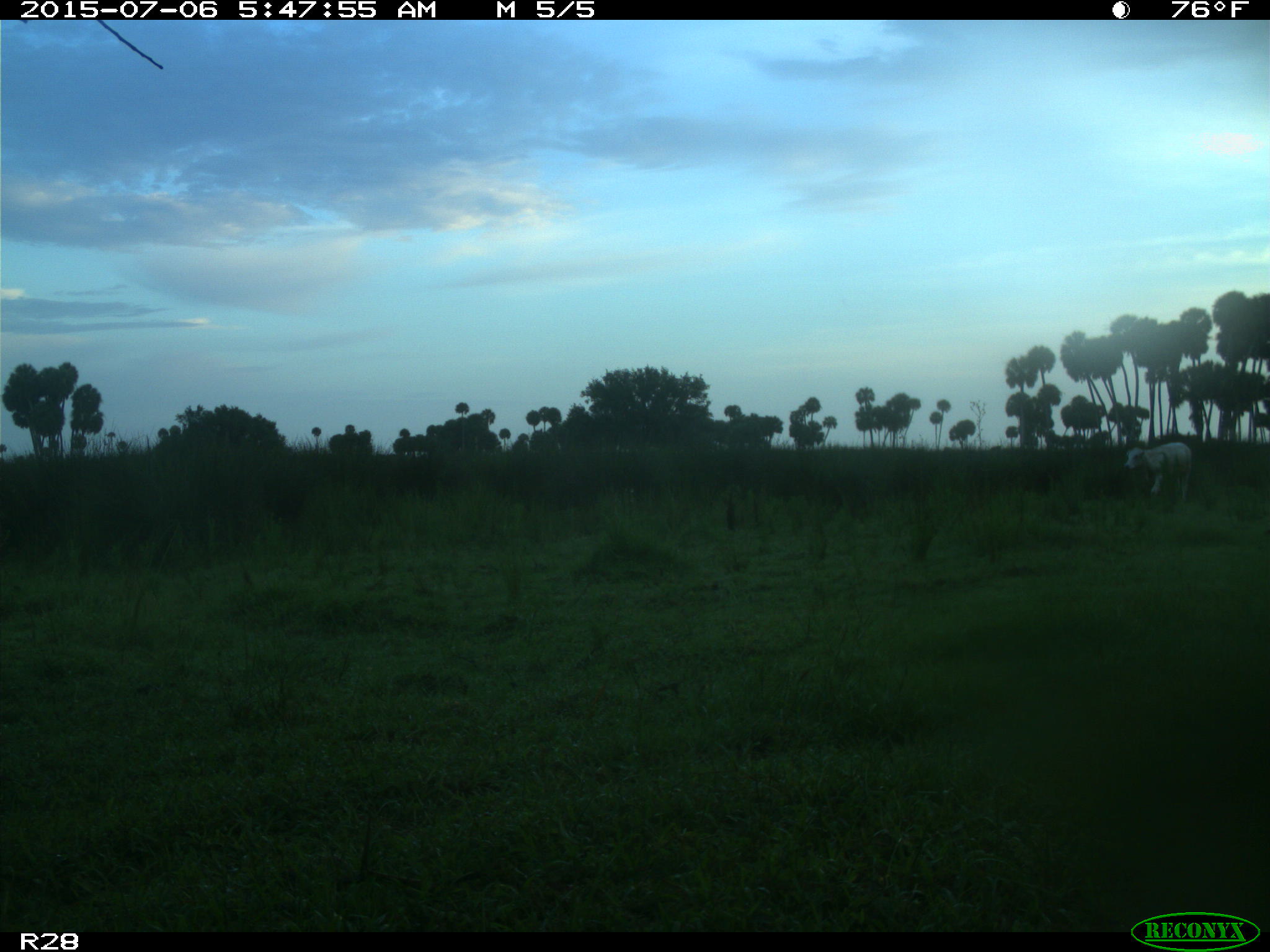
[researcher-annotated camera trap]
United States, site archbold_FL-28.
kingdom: Animalia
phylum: Chordata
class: Mammalia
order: Artiodactyla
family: Bovidae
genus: Bos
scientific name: Bos taurus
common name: domestic cow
Bos taurus (domestic cow).